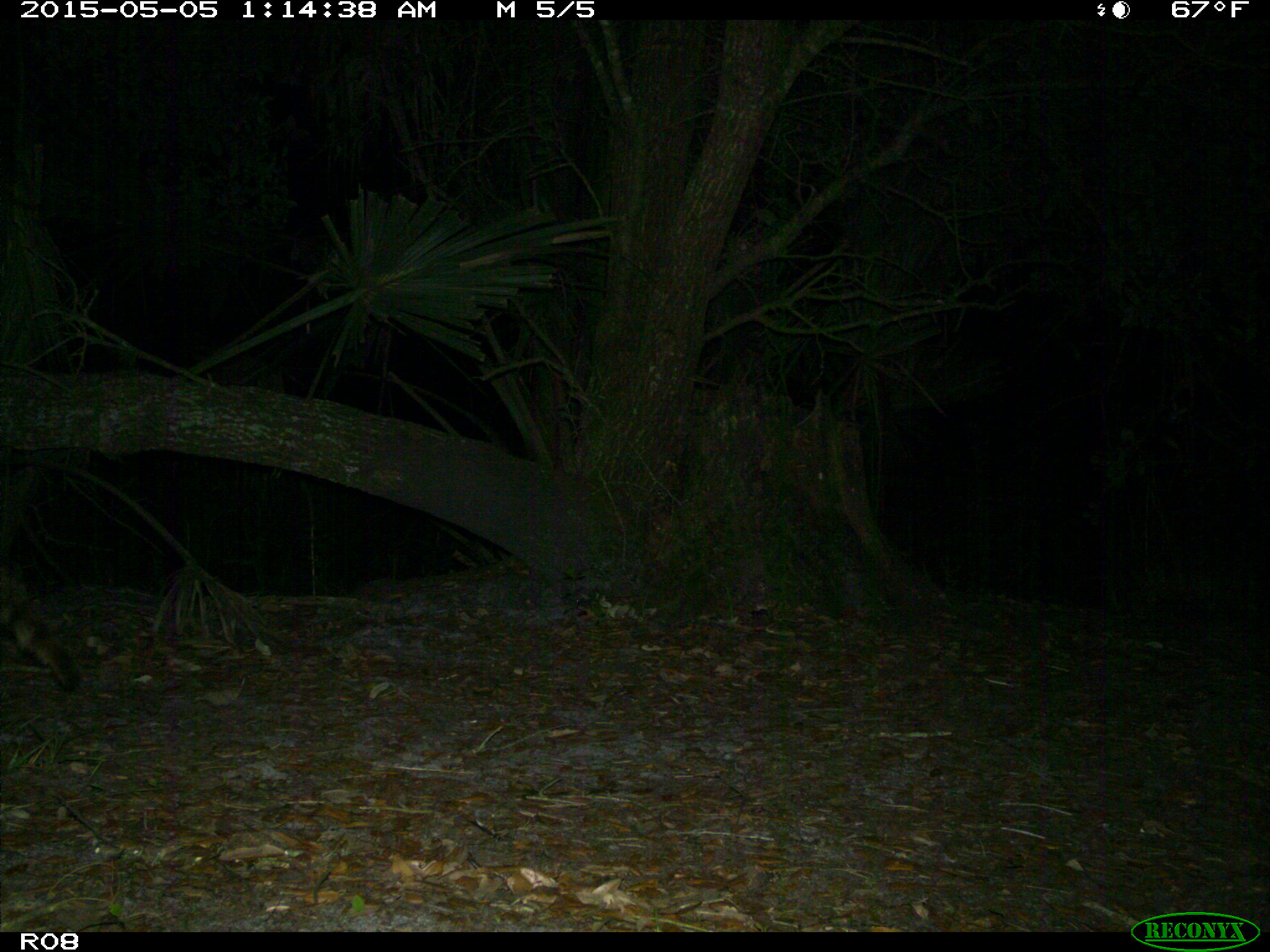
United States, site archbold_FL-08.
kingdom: Animalia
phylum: Chordata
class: Mammalia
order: Carnivora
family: Procyonidae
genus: Procyon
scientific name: Procyon lotor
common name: common raccoon